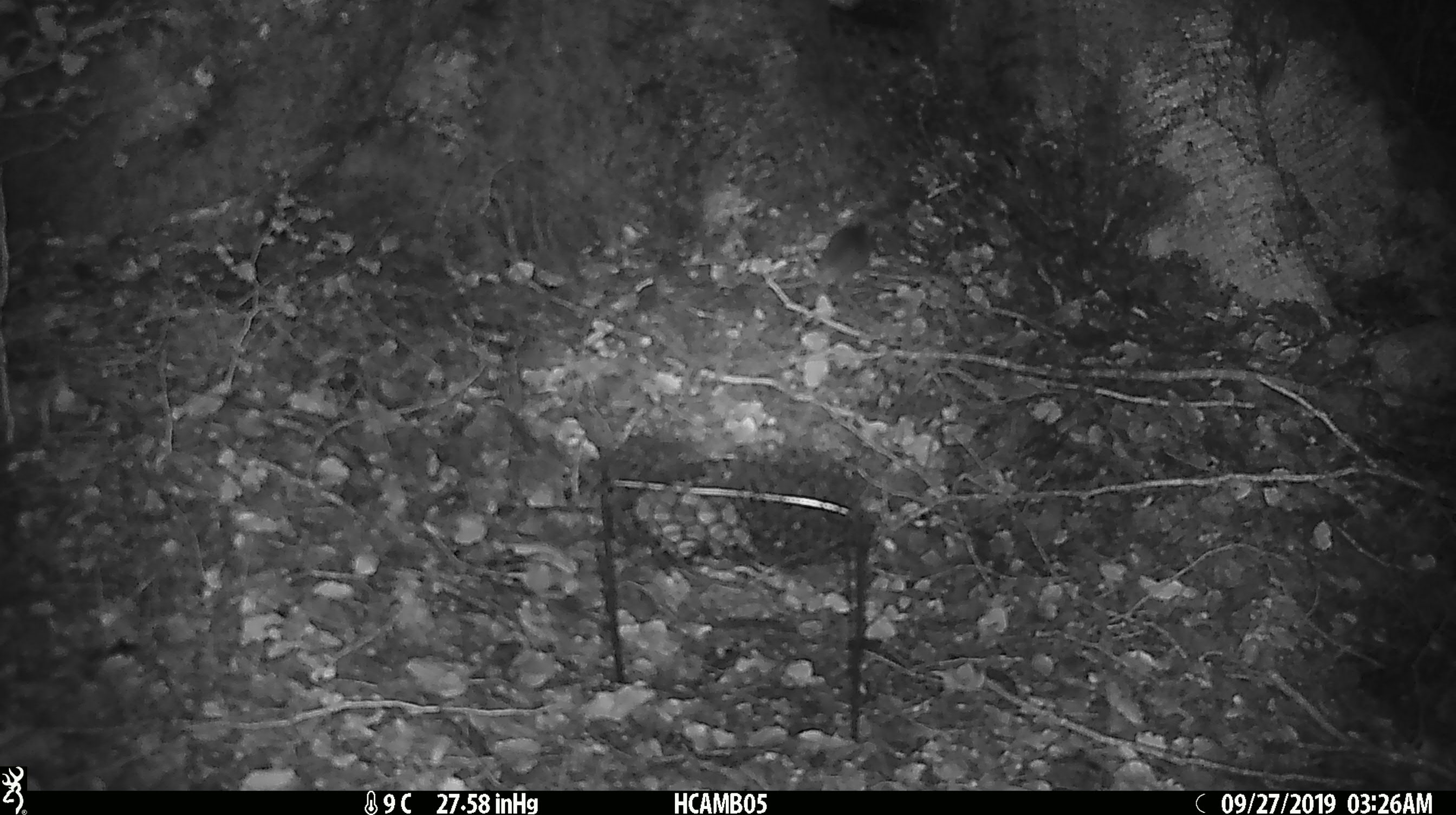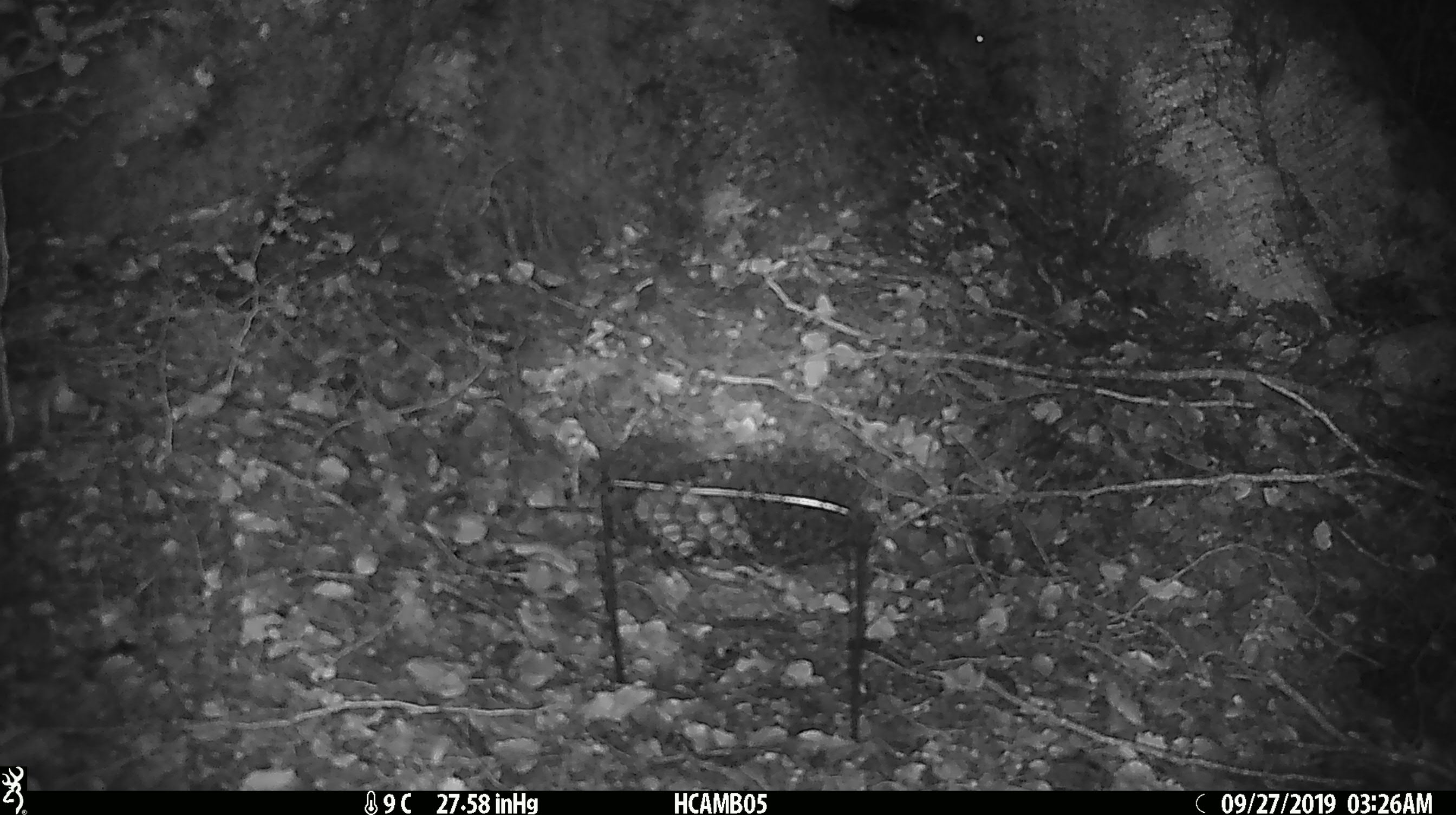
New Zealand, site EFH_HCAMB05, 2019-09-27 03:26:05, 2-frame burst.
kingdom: Animalia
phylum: Chordata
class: Mammalia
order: Rodentia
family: Muridae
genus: Mus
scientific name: Mus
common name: mouse